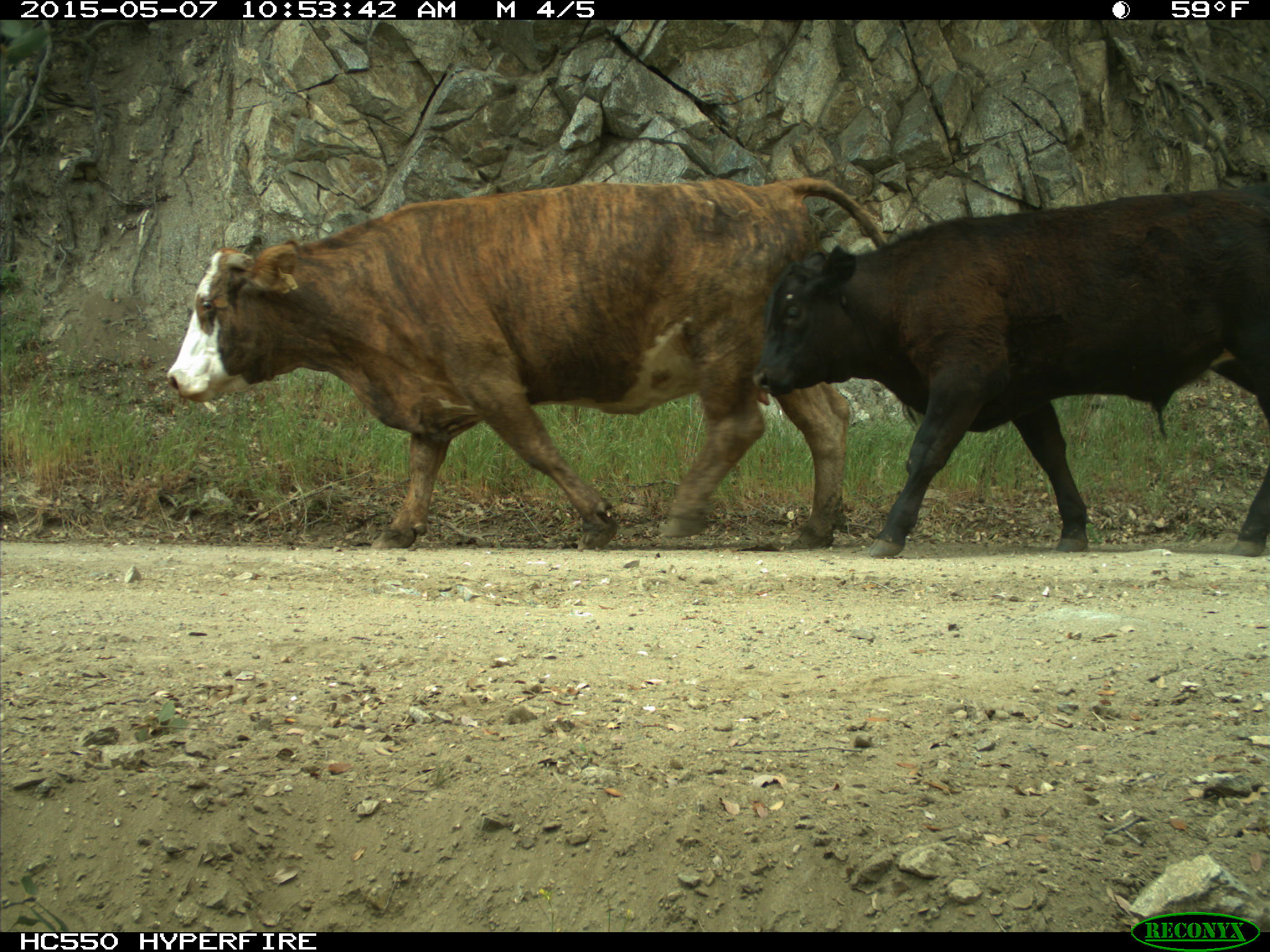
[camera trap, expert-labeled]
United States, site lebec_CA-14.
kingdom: Animalia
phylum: Chordata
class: Mammalia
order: Artiodactyla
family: Bovidae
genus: Bos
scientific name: Bos taurus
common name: domestic cow